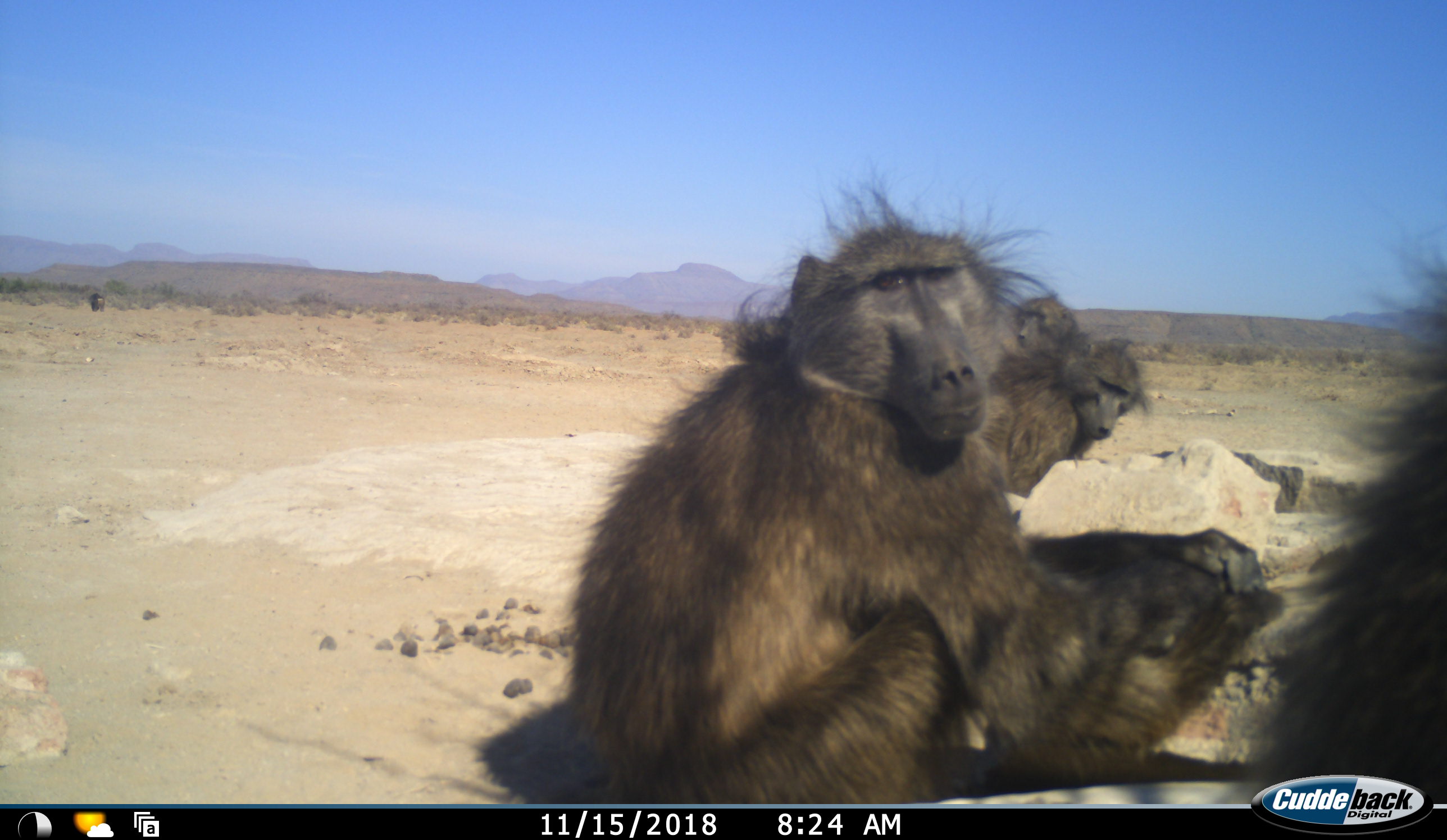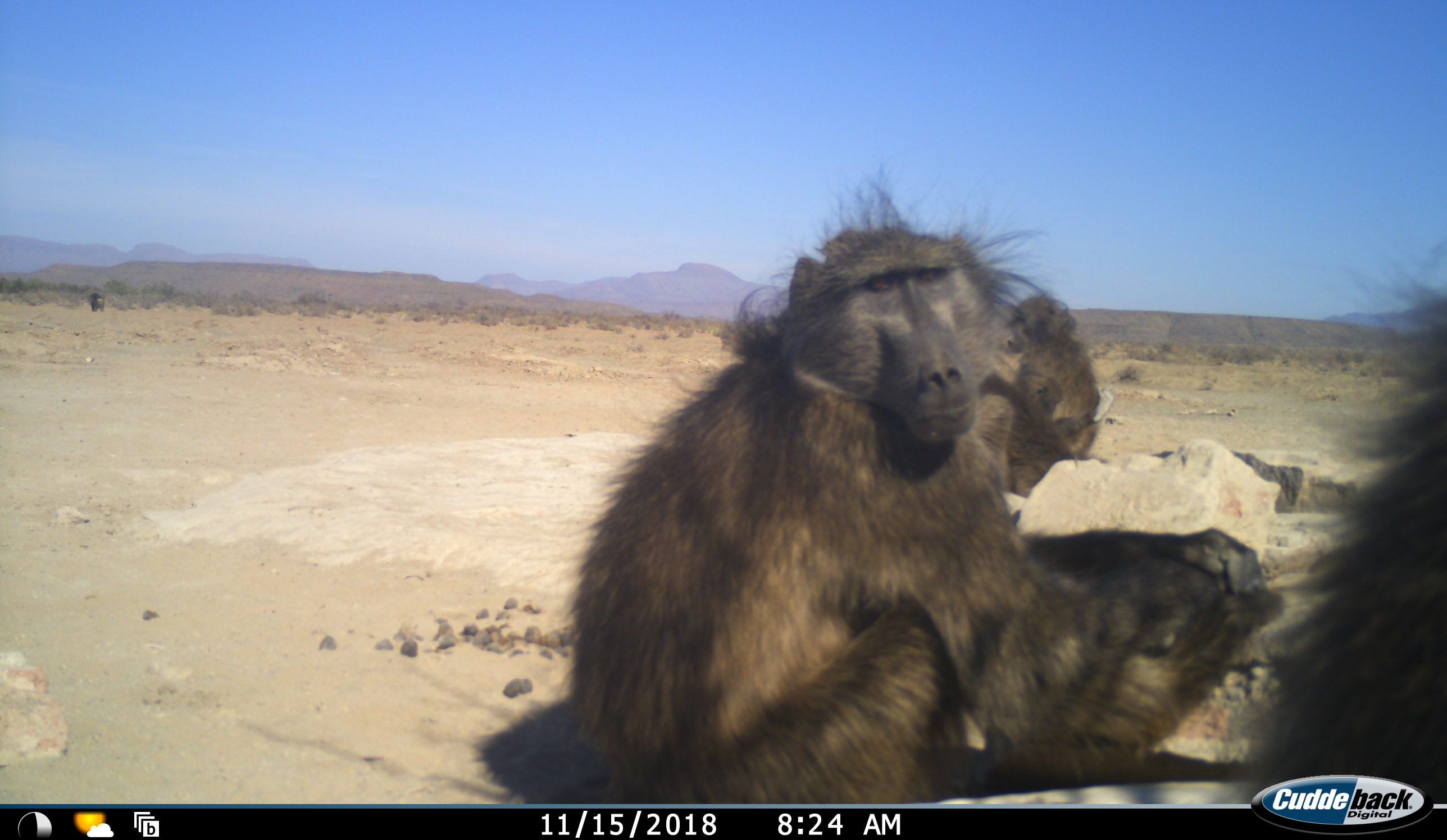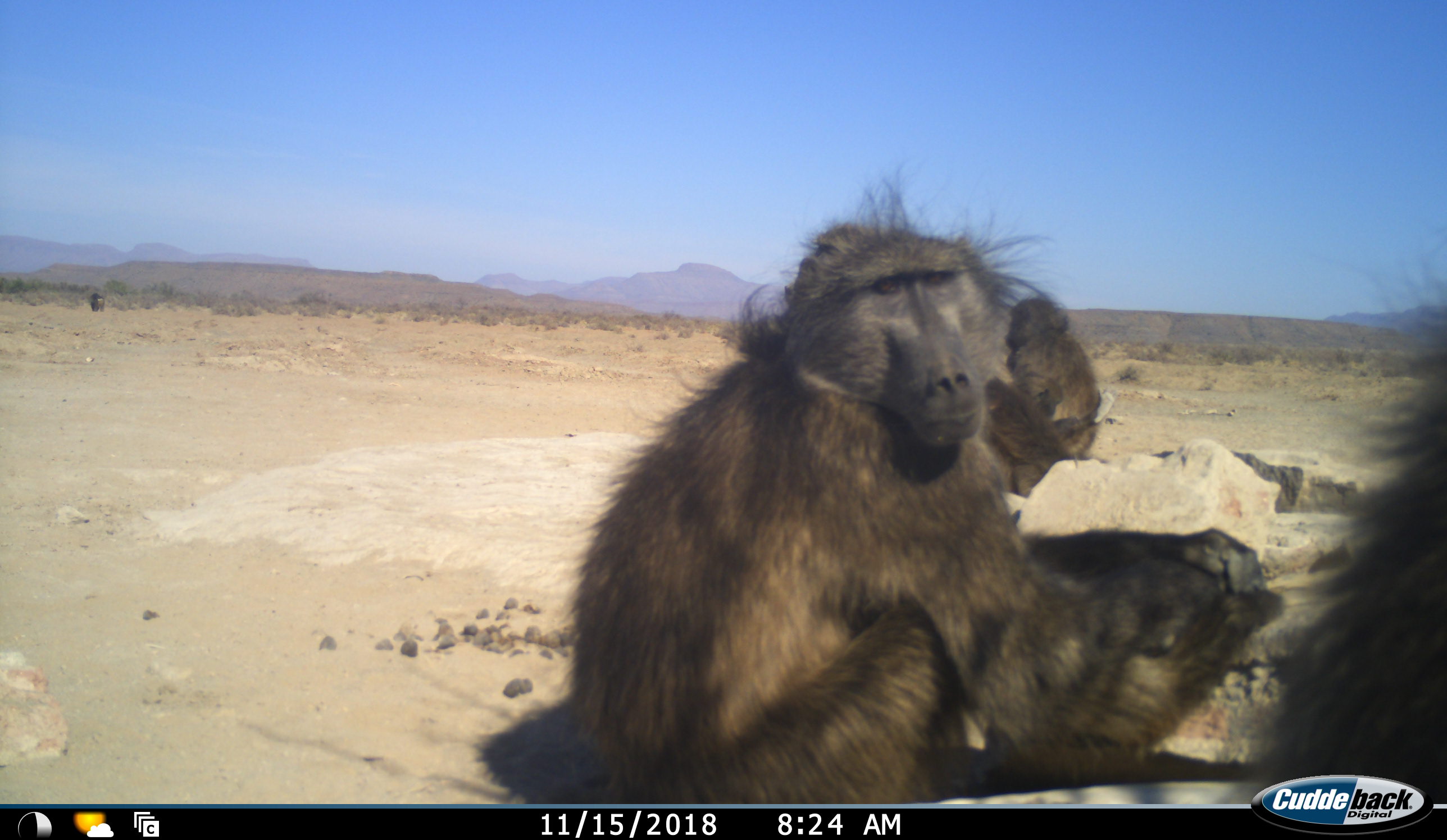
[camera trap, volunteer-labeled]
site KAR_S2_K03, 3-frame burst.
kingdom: Animalia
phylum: Chordata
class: Mammalia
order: Primates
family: Cercopithecidae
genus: Papio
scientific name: Papio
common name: baboon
Baboon (Papio), count 5. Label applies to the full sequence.